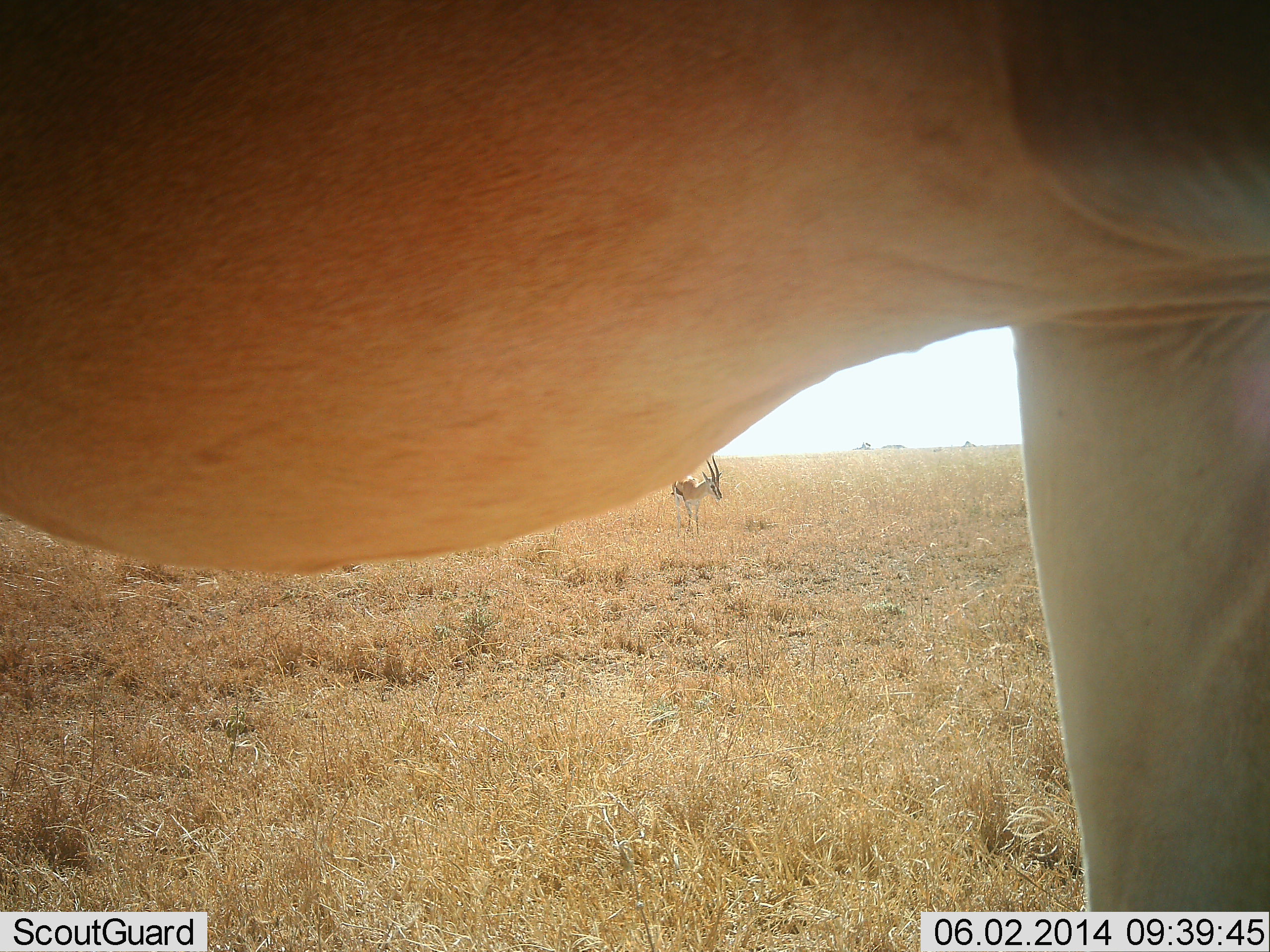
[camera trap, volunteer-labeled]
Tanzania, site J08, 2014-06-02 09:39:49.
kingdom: Animalia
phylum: Chordata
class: Mammalia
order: Artiodactyla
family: Bovidae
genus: Eudorcas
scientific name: Eudorcas thomsonii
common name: thomson's gazelle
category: gazellethomsons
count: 2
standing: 93%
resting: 0%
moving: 7%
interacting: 0%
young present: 0%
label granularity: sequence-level